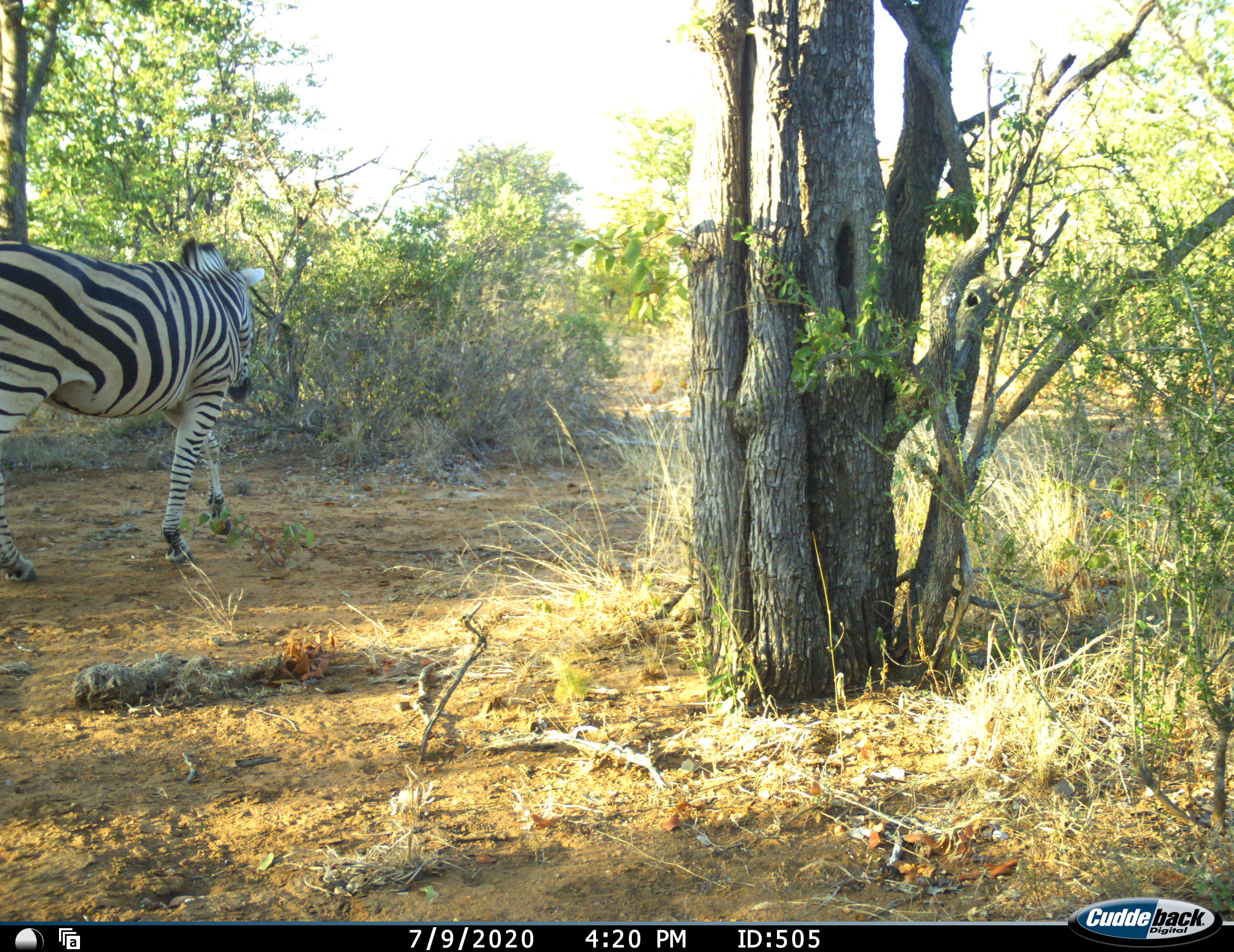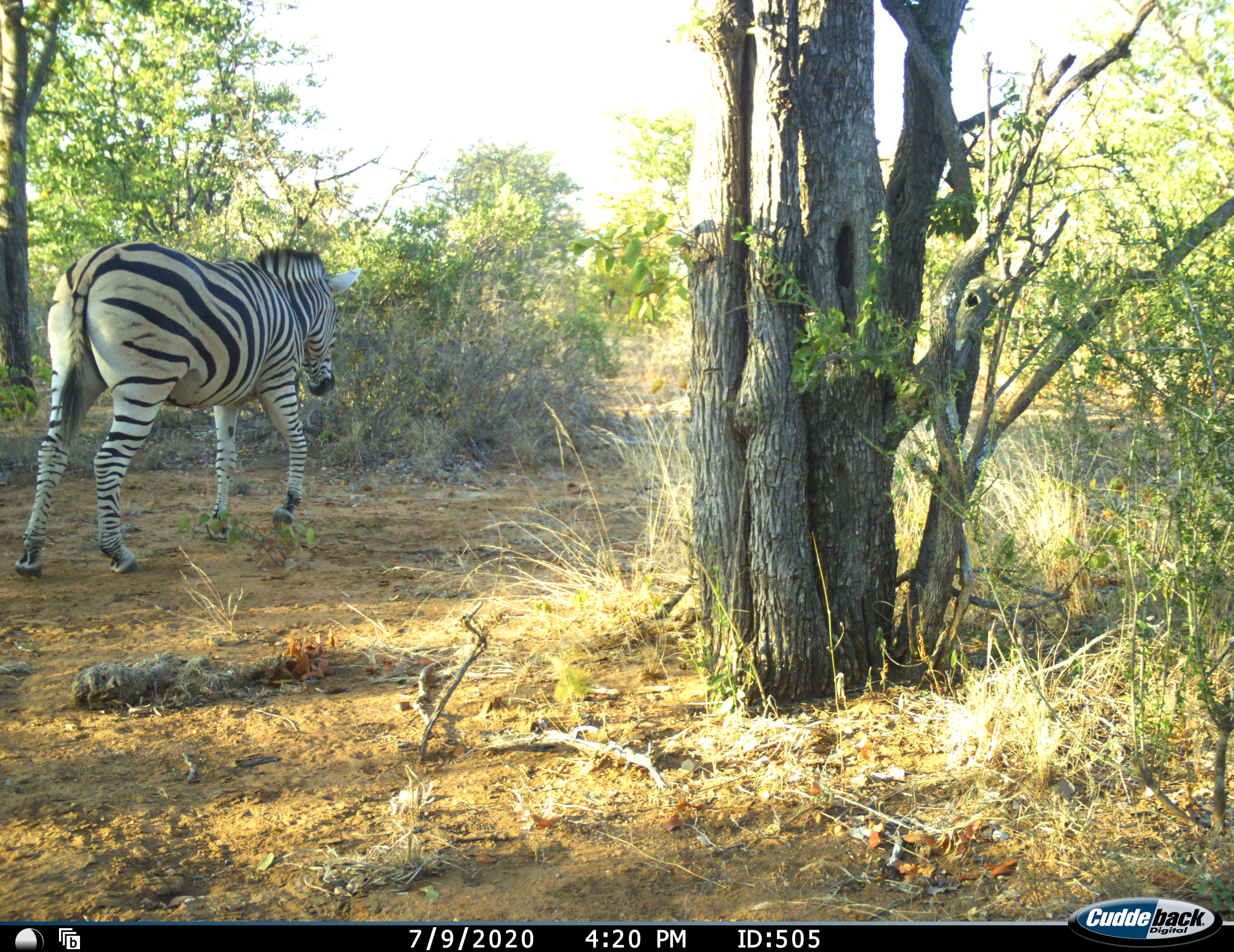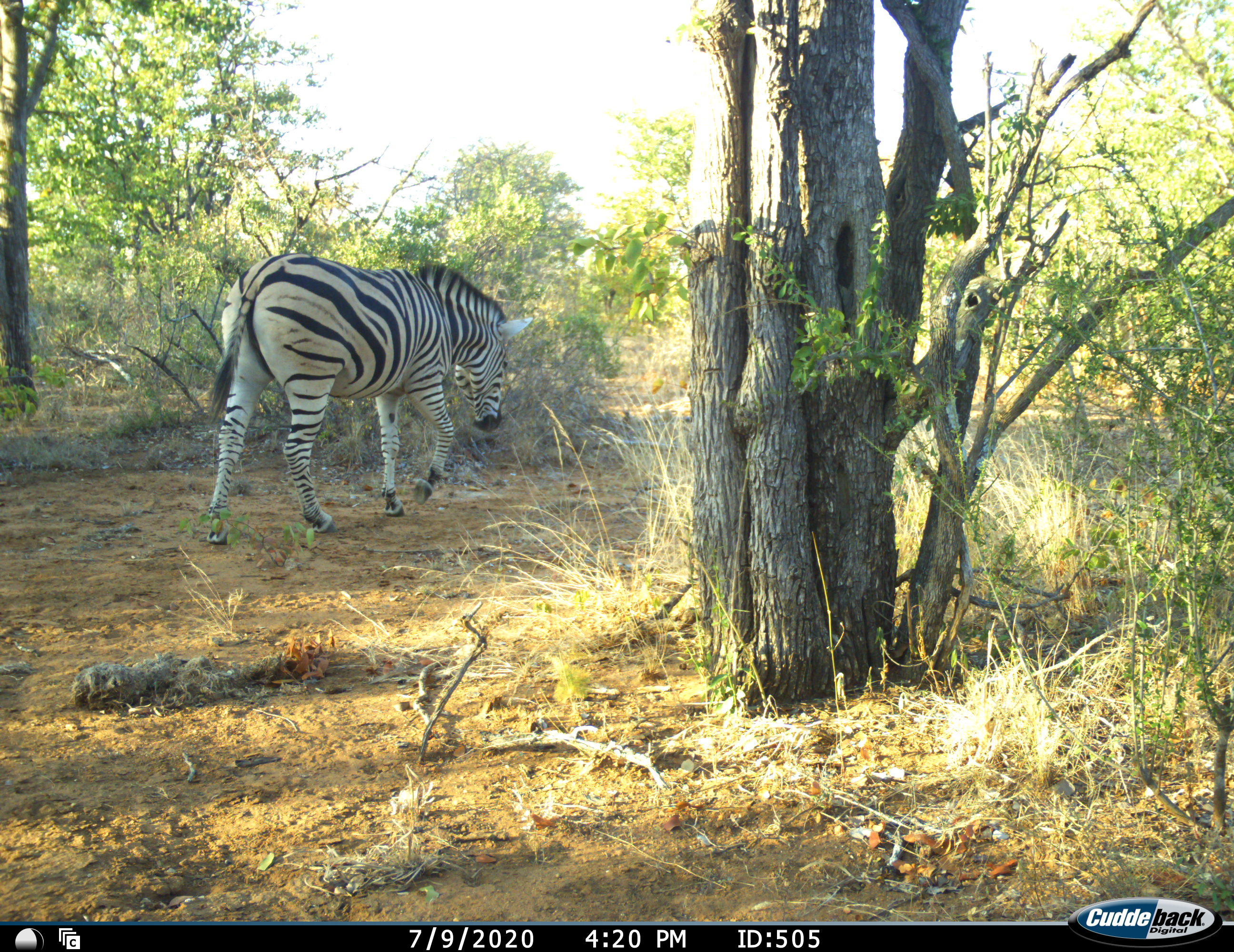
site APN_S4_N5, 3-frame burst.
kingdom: Animalia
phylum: Chordata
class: Mammalia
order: Perissodactyla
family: Equidae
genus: Equus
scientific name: Equus quagga burchellii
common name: burchell's zebra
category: zebraburchells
Zebraburchells (burchell's zebra) (Equus quagga burchellii), count 1. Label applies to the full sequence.